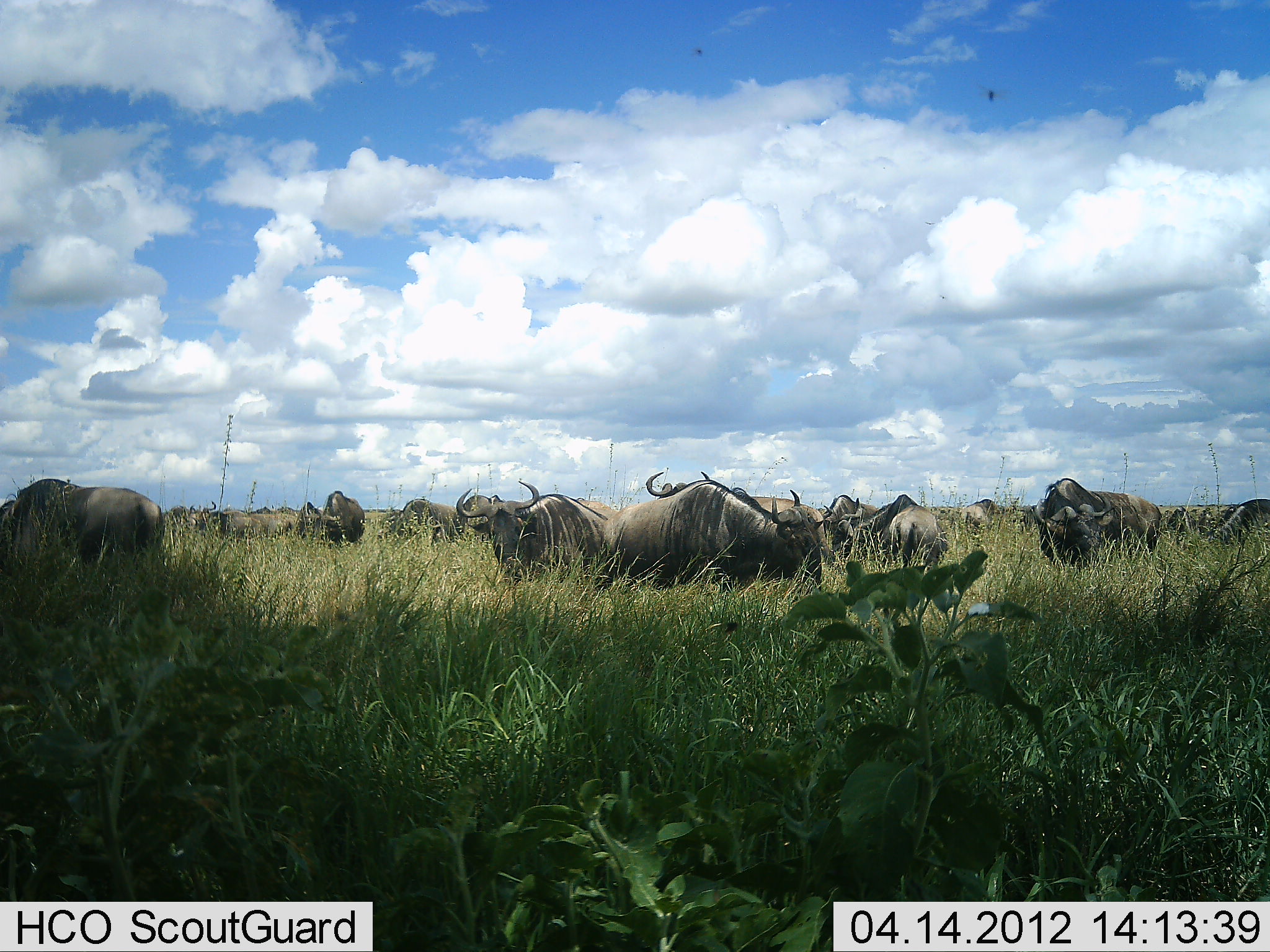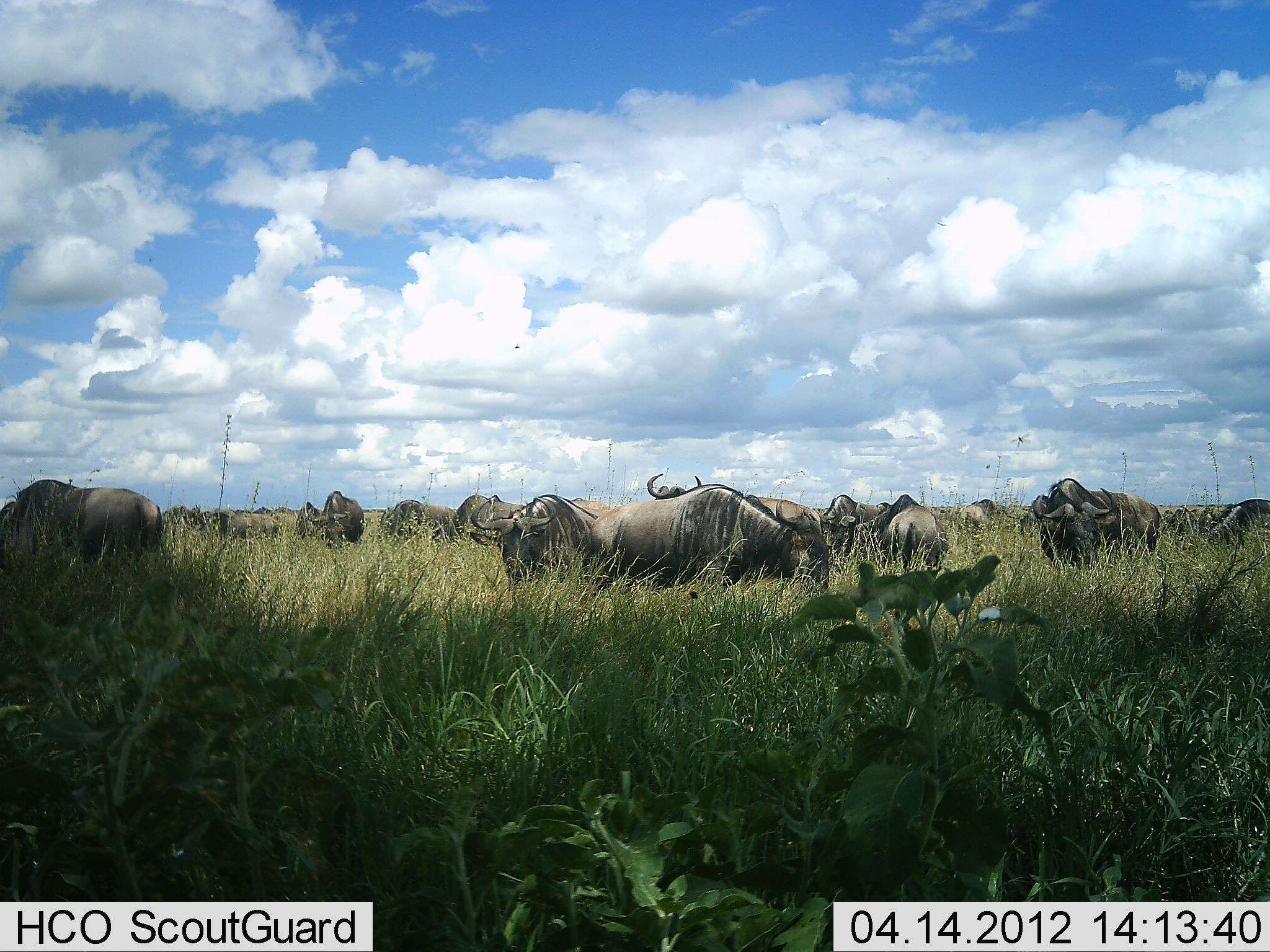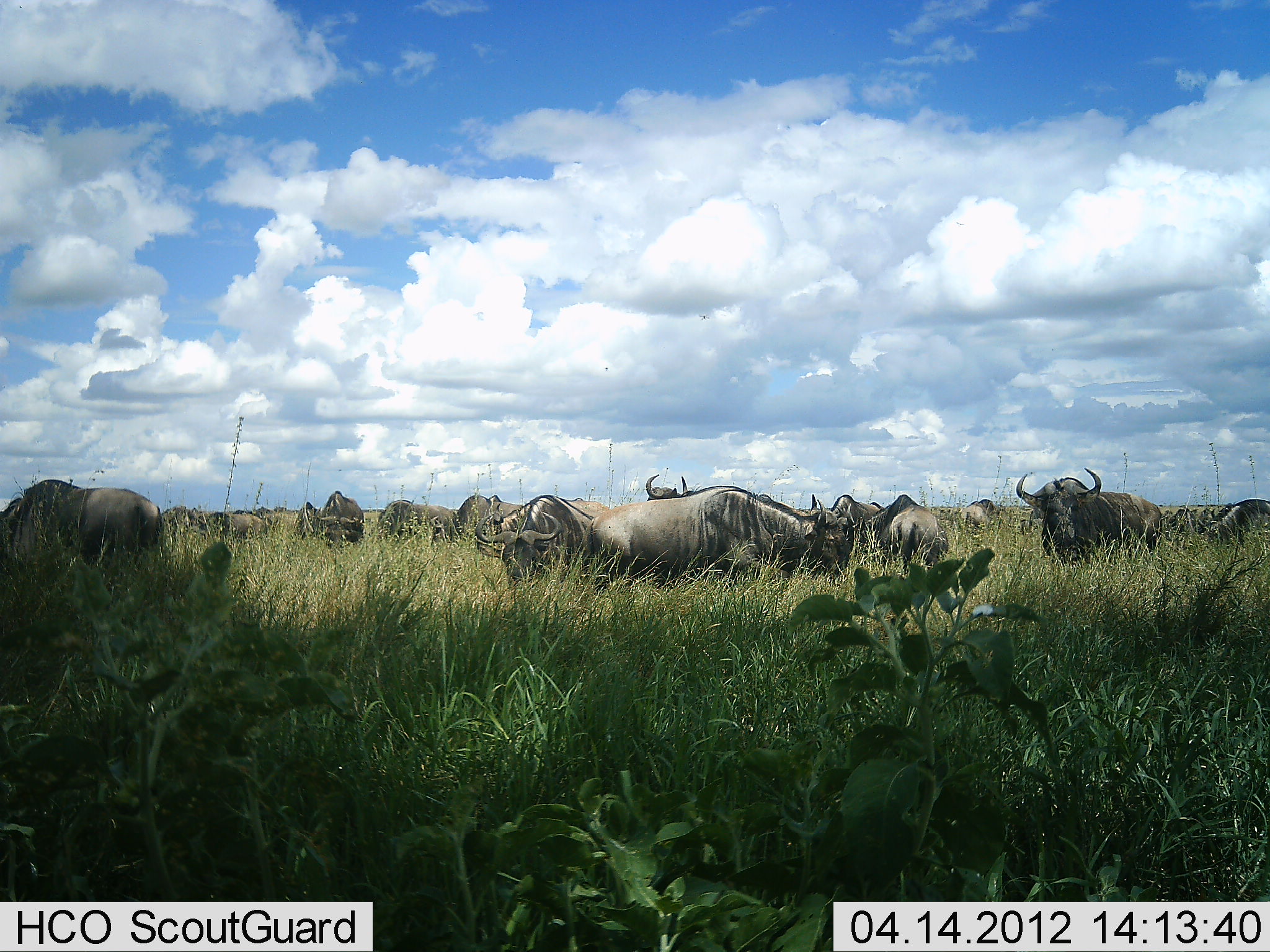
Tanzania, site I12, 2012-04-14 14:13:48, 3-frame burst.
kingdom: Animalia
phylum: Chordata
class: Mammalia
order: Artiodactyla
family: Bovidae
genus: Connochaetes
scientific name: Connochaetes taurinus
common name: blue wildebeest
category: wildebeest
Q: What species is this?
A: Wildebeest (blue wildebeest) (Connochaetes taurinus).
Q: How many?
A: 11-50.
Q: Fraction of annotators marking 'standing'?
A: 61%.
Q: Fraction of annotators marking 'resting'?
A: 11%.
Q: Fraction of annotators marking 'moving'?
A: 21%.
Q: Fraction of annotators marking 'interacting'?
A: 7%.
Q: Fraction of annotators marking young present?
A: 0%.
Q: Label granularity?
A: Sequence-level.